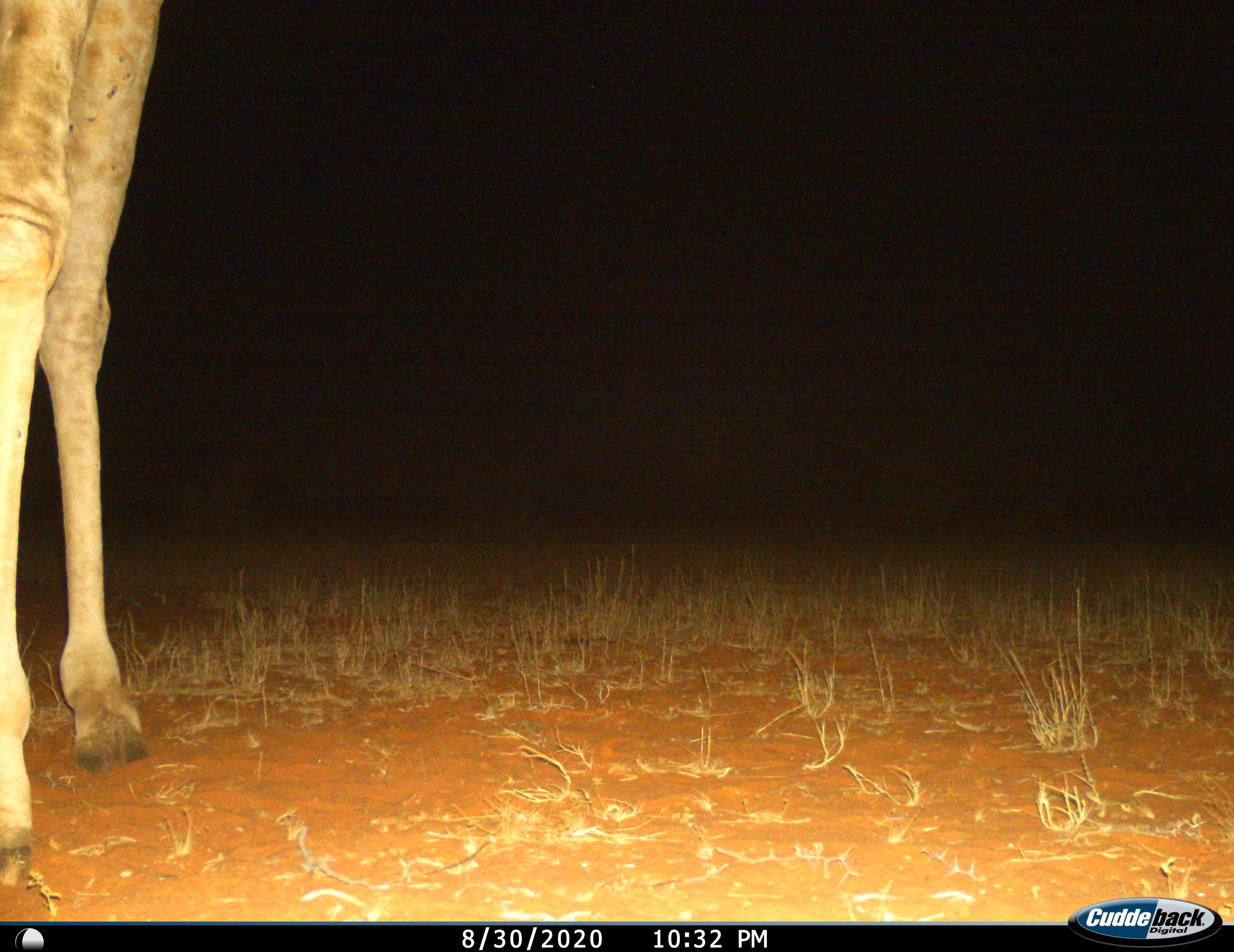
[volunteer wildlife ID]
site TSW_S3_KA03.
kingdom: Animalia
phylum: Chordata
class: Mammalia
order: Artiodactyla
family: Giraffidae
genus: Giraffa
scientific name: Giraffa camelopardalis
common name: giraffe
Giraffe (Giraffa camelopardalis), count 1. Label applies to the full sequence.